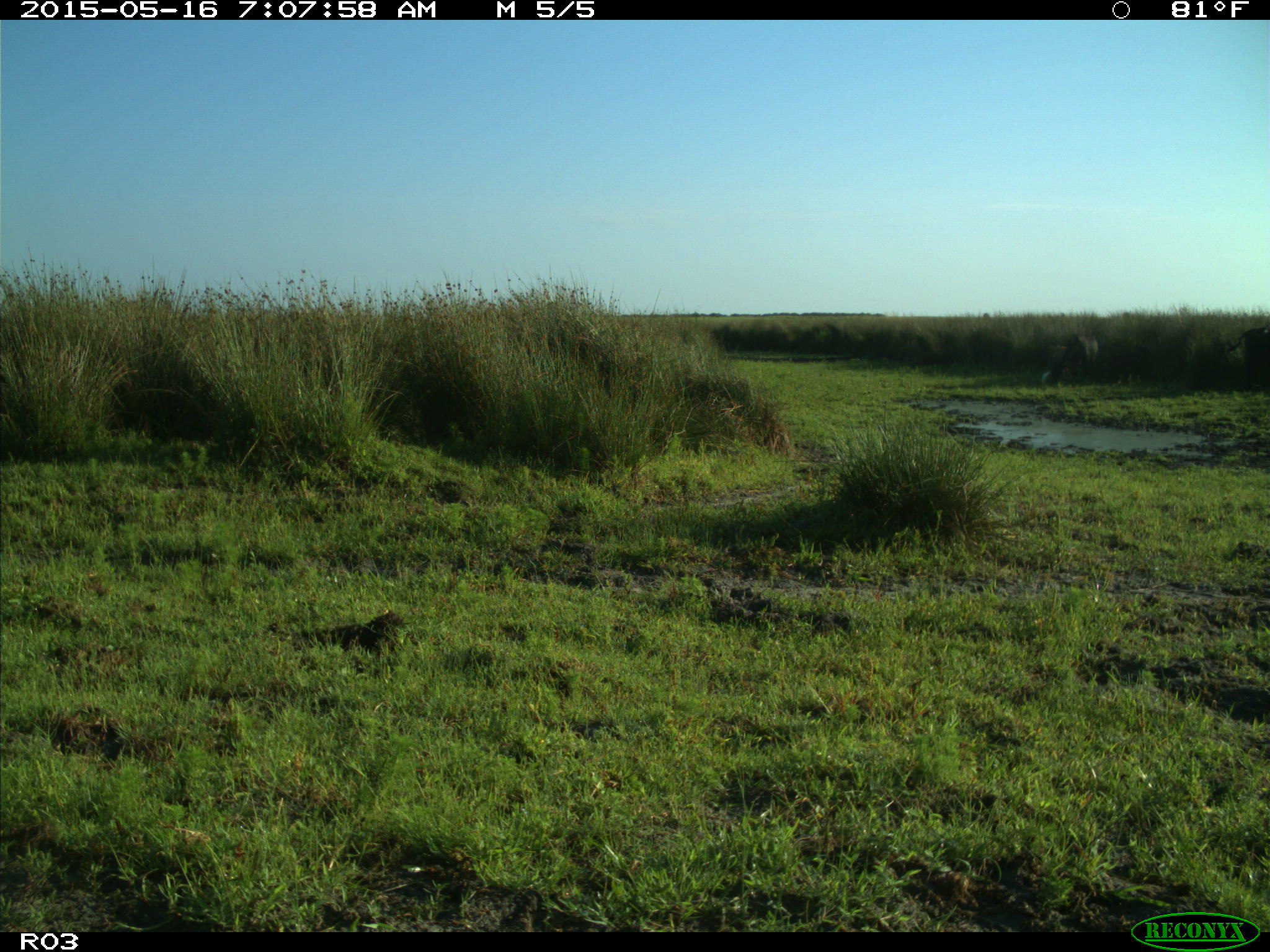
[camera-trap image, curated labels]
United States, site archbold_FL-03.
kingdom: Animalia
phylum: Chordata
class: Mammalia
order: Artiodactyla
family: Bovidae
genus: Bos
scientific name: Bos taurus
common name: domestic cow